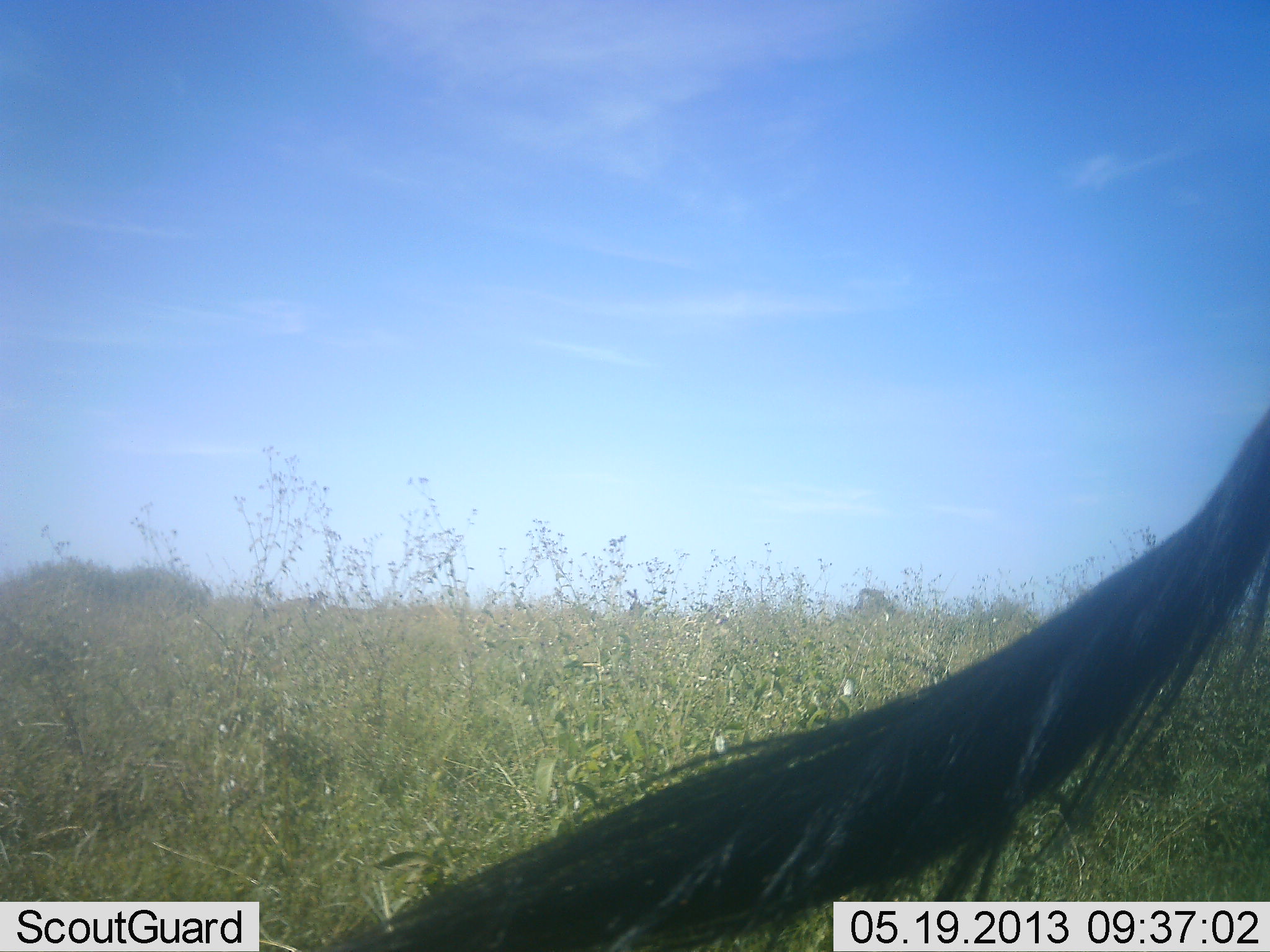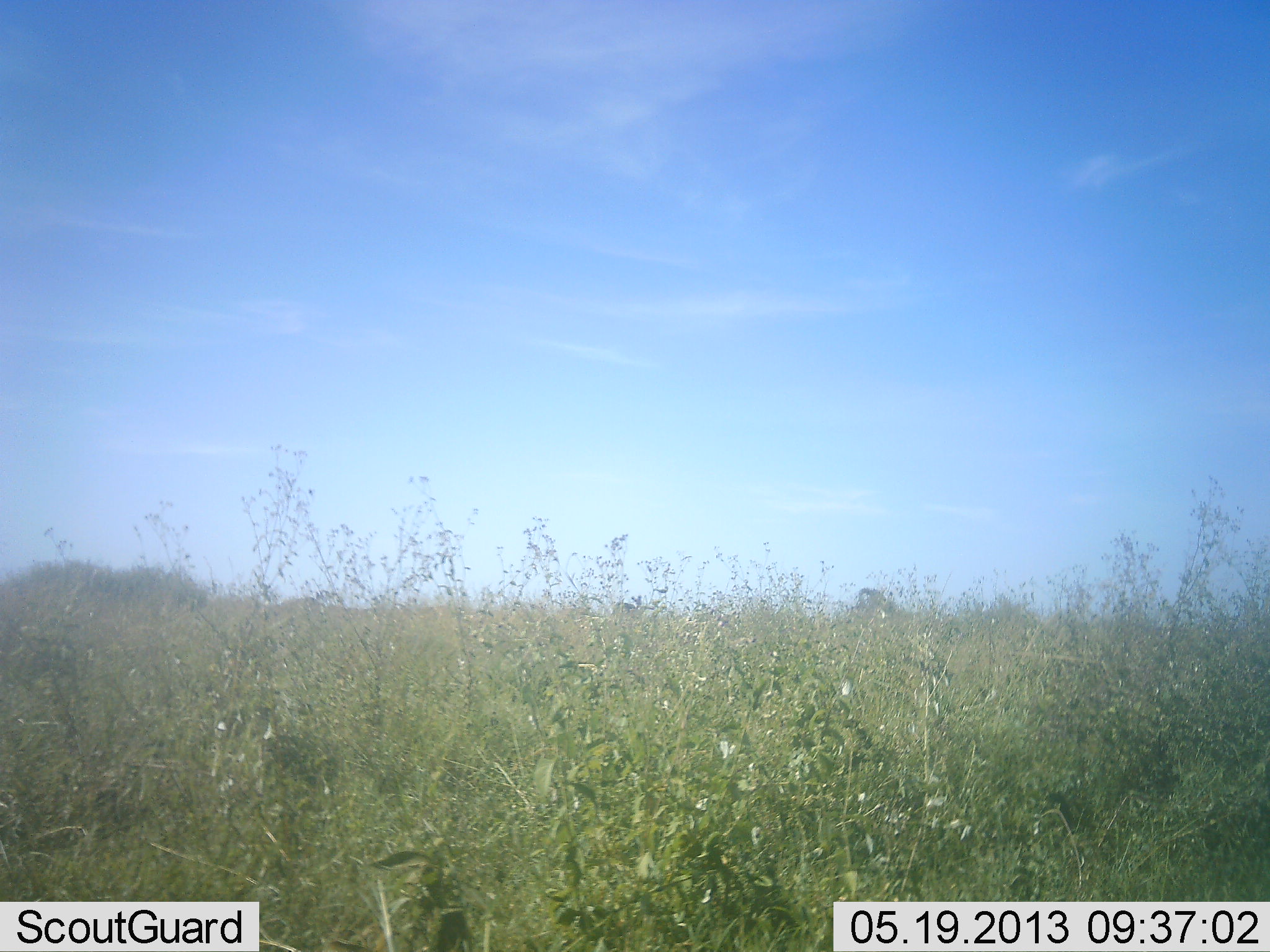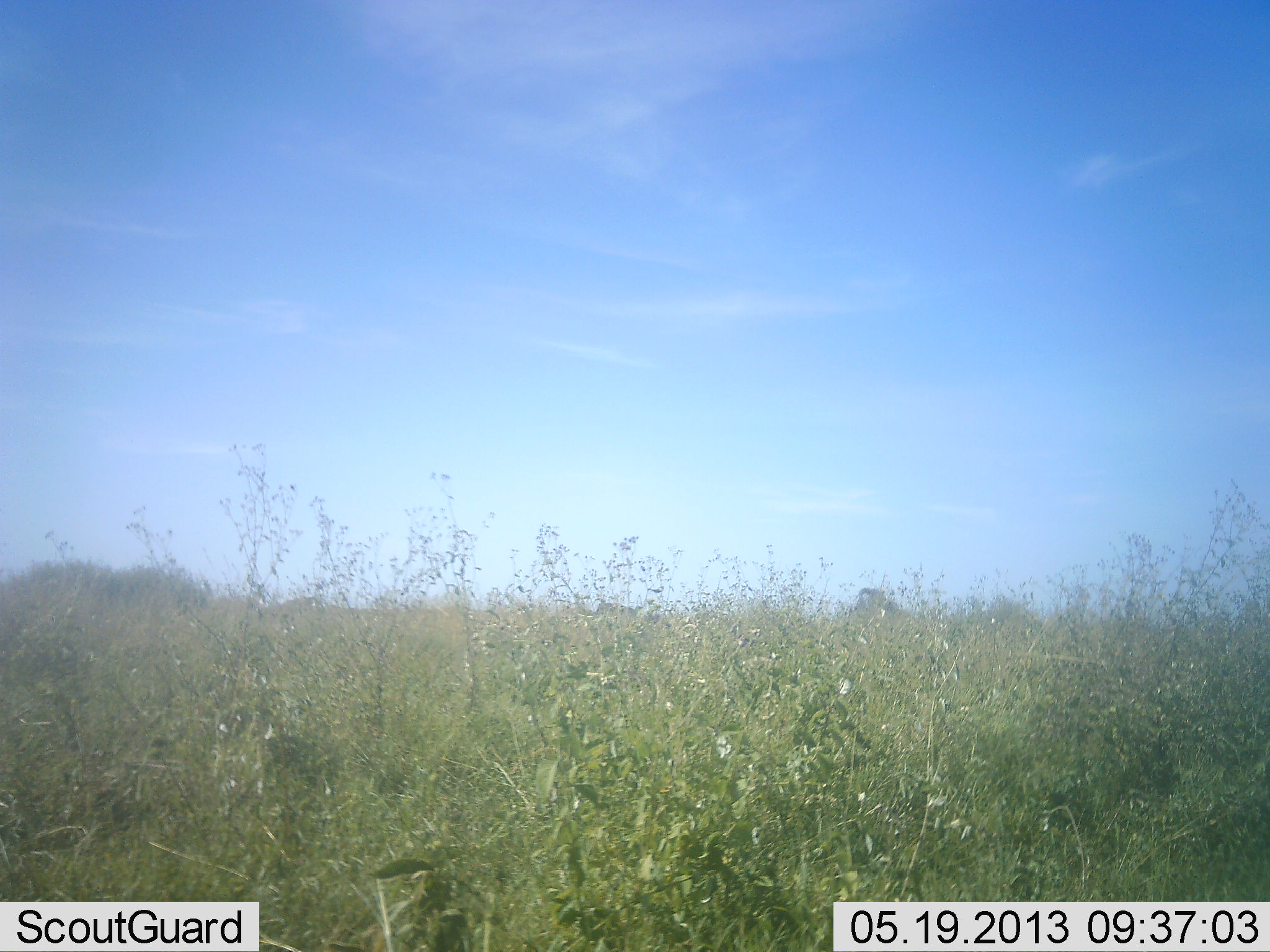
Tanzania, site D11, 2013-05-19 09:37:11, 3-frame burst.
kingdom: Animalia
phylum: Chordata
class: Mammalia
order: Artiodactyla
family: Bovidae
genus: Connochaetes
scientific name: Connochaetes taurinus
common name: blue wildebeest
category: wildebeest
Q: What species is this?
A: Wildebeest (blue wildebeest) (Connochaetes taurinus).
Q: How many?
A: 1.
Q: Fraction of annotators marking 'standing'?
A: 70%.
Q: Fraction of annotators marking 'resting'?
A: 0%.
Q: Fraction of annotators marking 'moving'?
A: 40%.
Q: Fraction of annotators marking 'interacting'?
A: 0%.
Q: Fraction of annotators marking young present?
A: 0%.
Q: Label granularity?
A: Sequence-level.